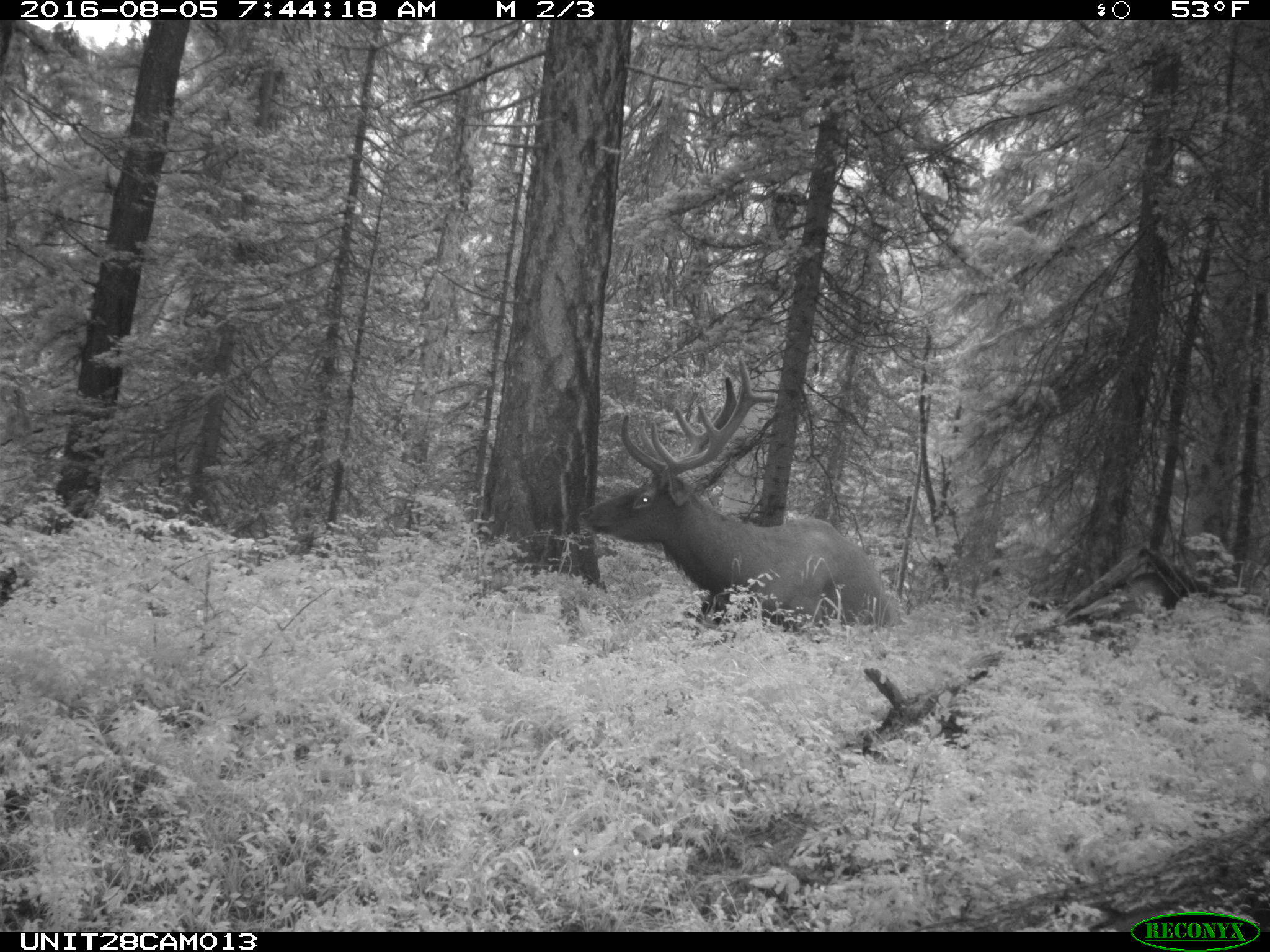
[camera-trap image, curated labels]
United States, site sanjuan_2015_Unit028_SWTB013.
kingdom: Animalia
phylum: Chordata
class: Mammalia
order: Artiodactyla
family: Cervidae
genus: Cervus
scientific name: Cervus elaphus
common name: red deer